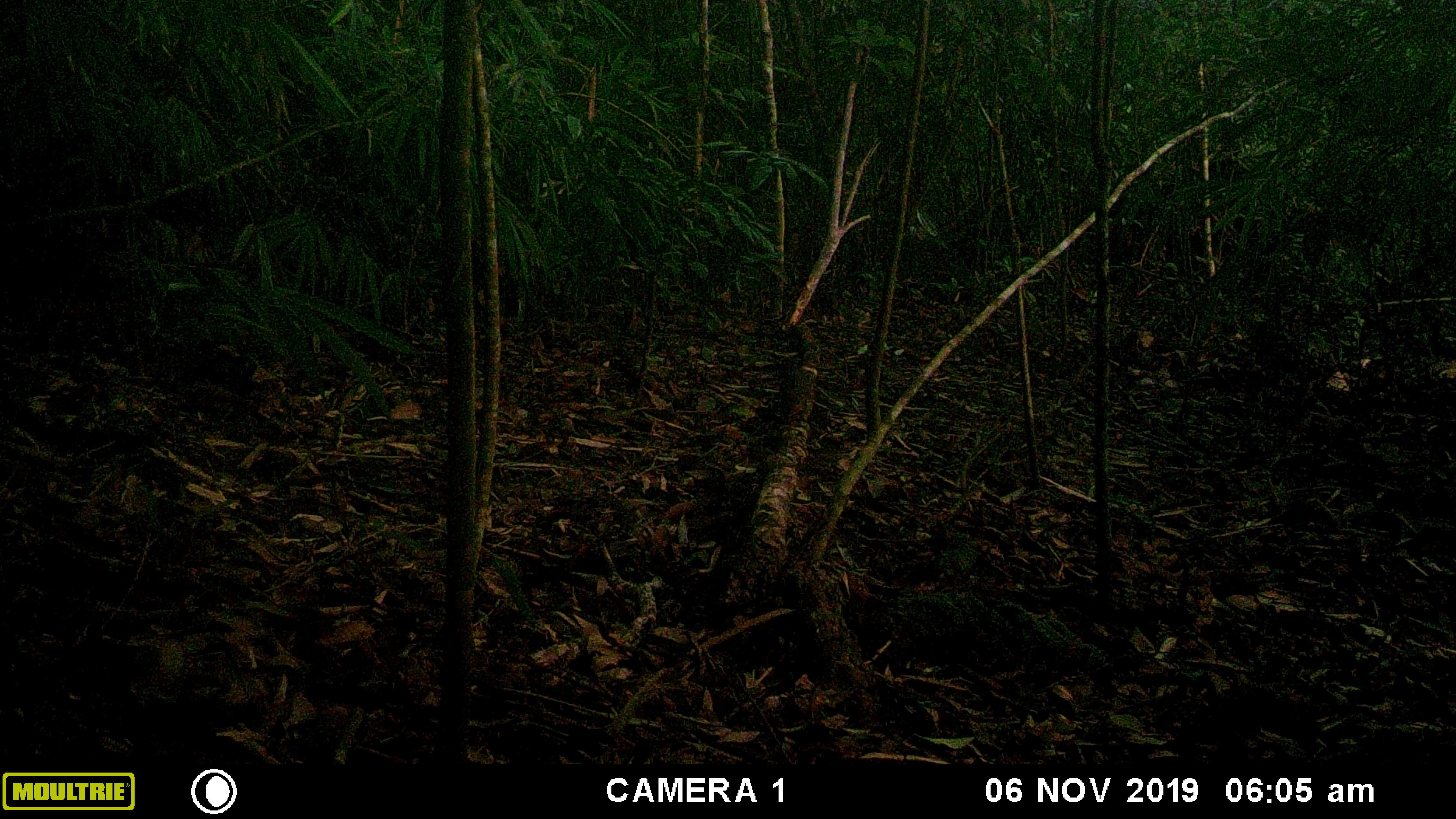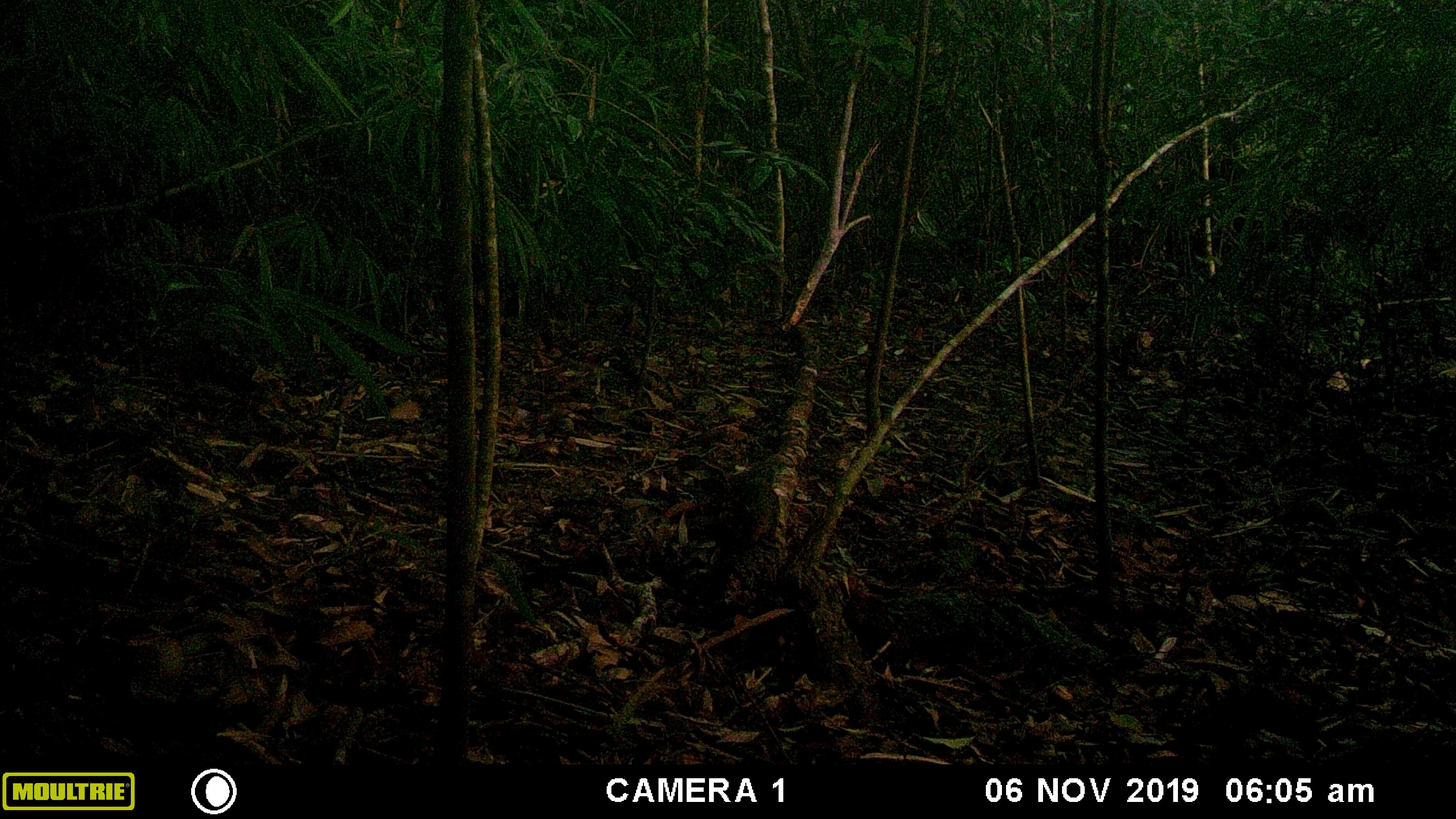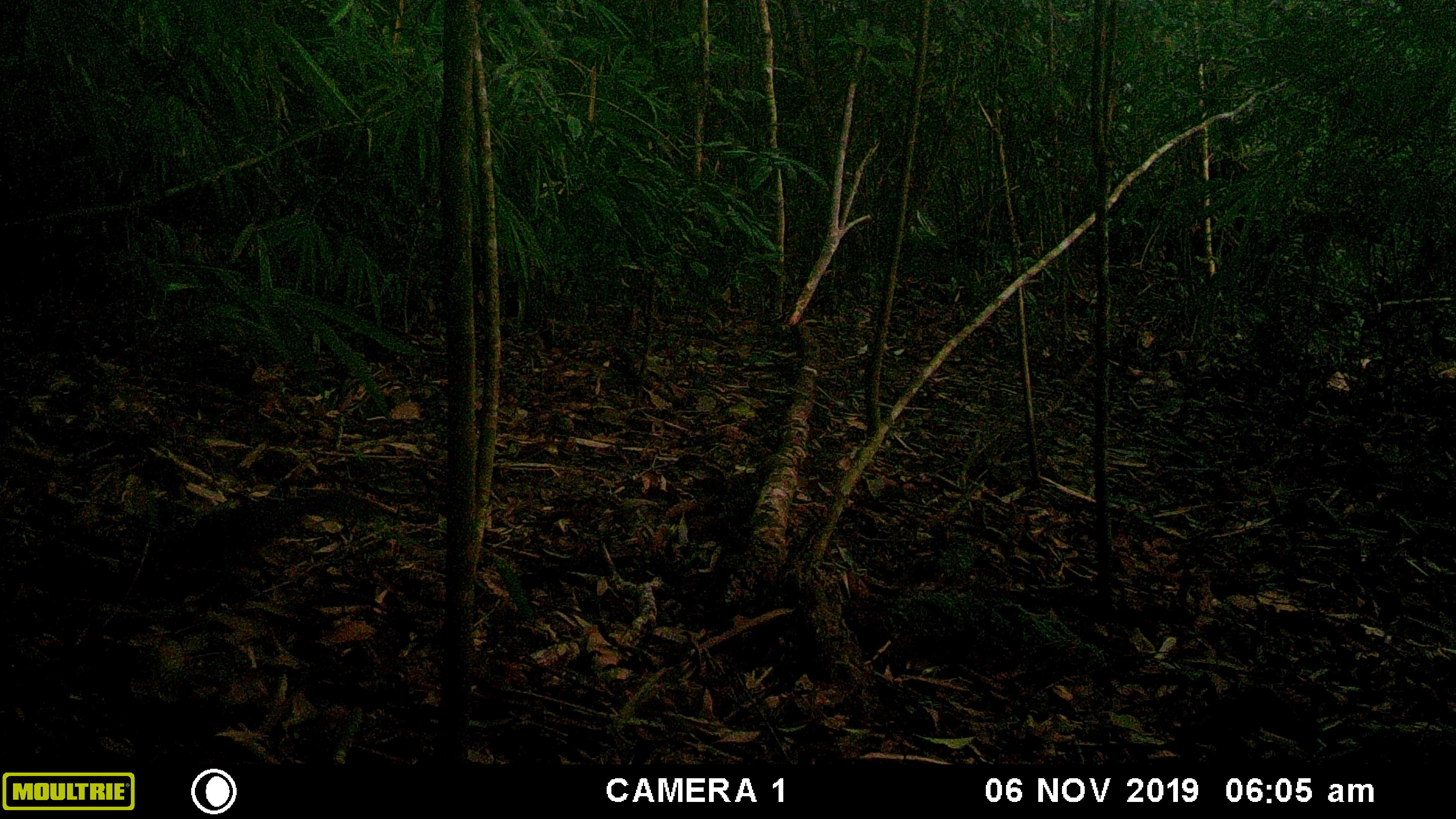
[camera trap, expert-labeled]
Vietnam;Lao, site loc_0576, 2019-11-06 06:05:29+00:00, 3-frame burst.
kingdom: Animalia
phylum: Chordata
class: Mammalia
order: Rodentia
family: Sciuridae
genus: Sciurus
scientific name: Sciurus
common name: squirrel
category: unidentified squirrel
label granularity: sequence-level